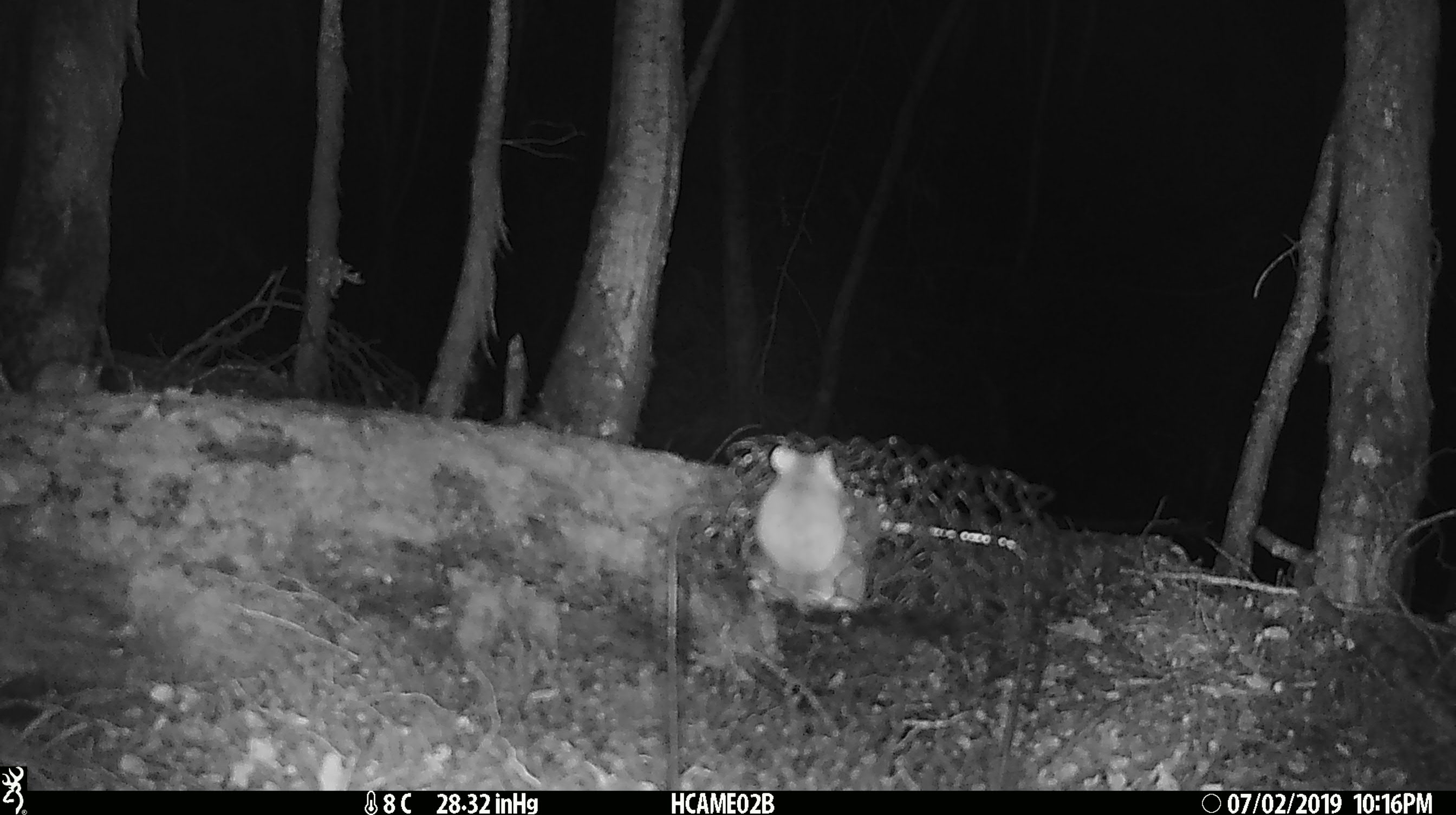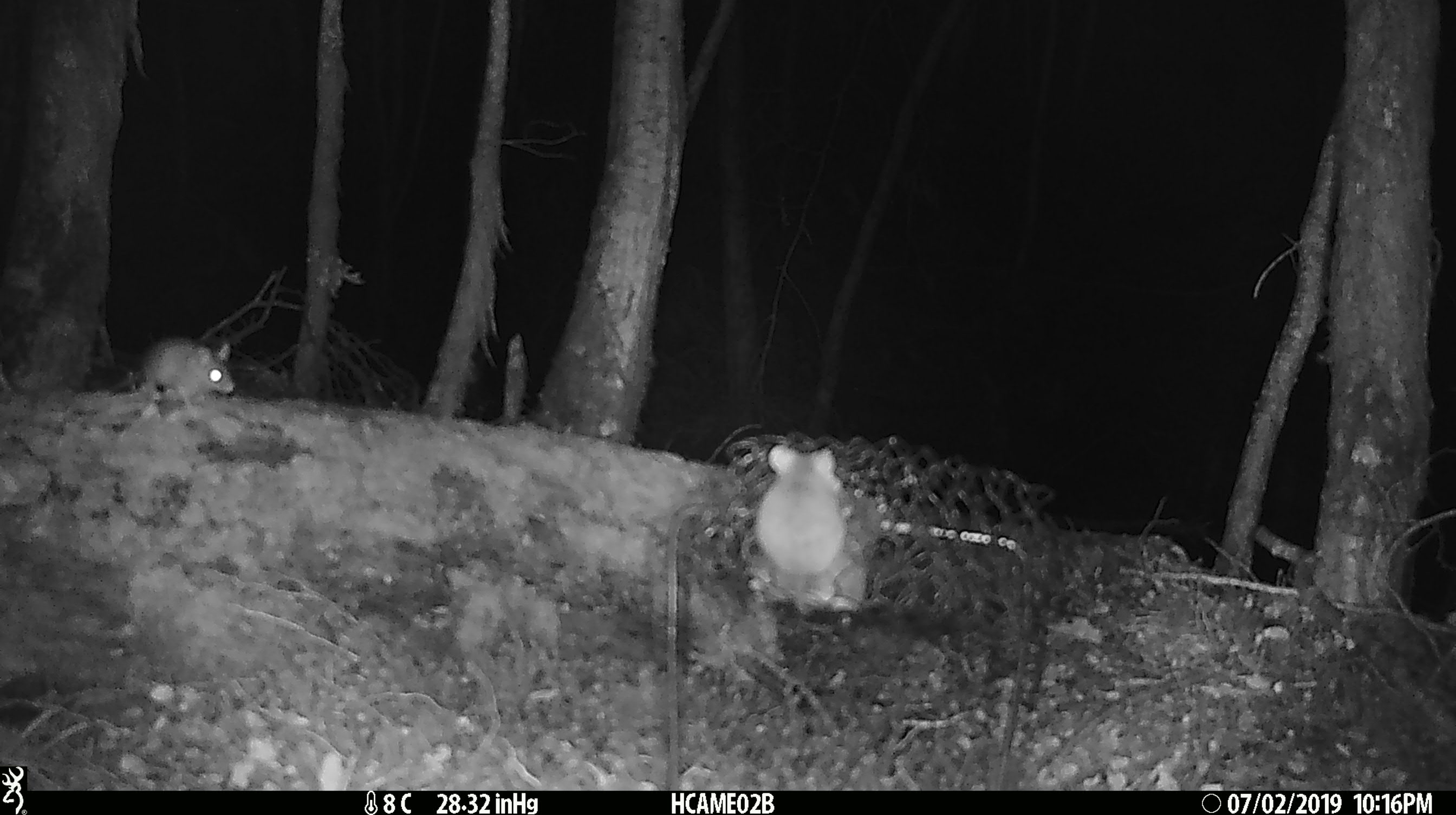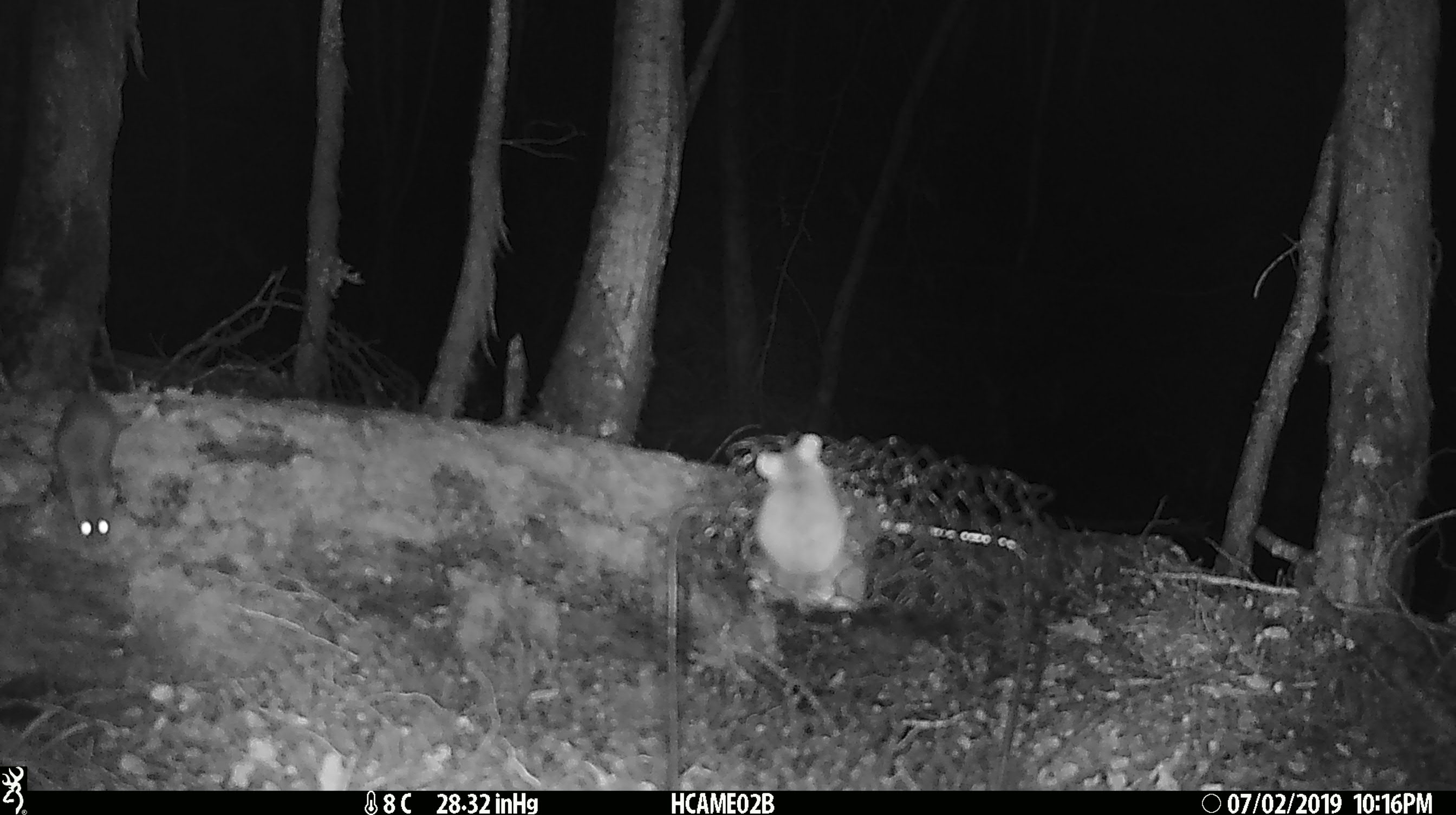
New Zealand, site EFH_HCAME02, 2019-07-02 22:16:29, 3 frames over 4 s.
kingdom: Animalia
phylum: Chordata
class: Mammalia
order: Rodentia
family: Muridae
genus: Mus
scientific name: Mus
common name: mouse